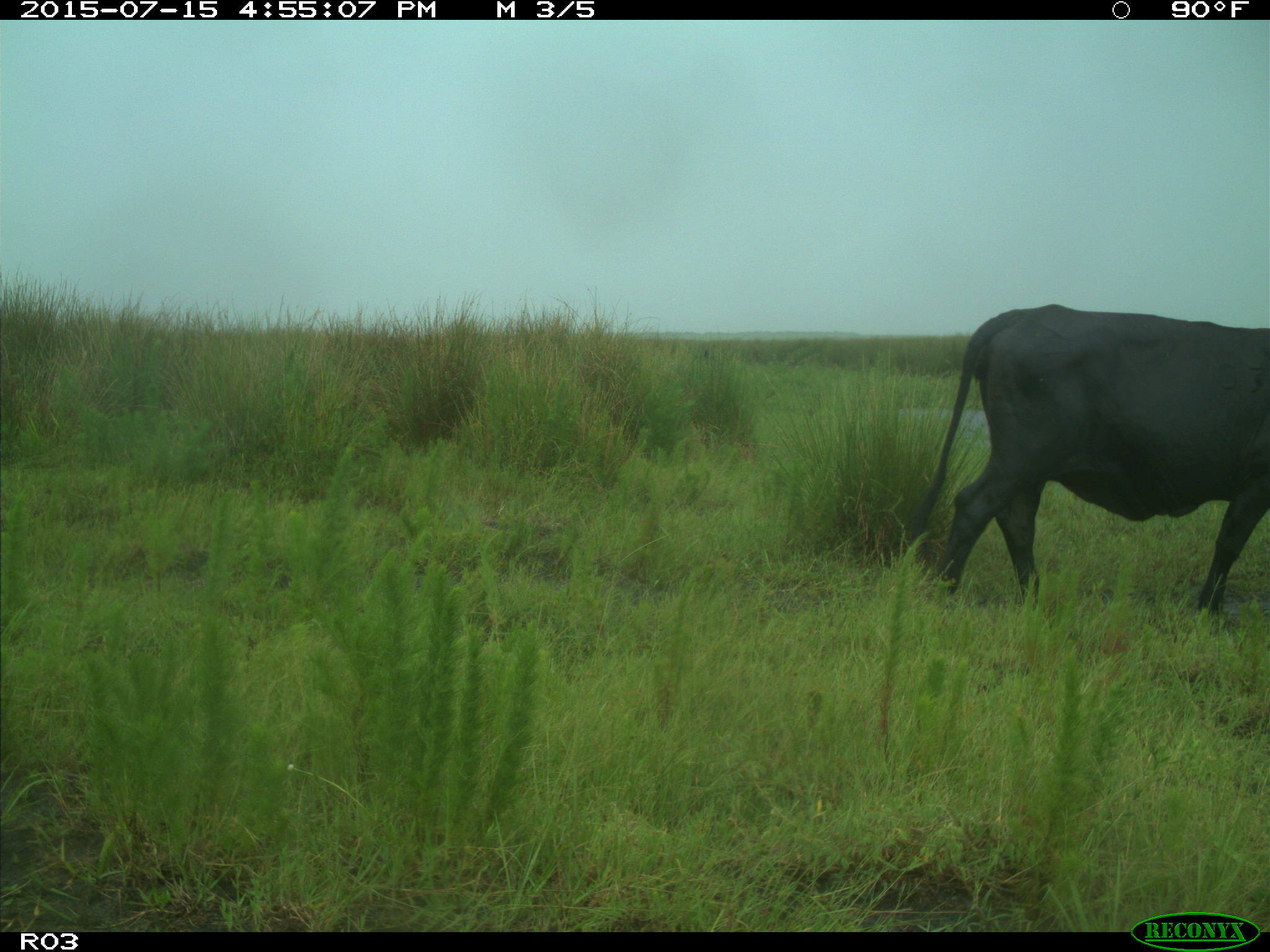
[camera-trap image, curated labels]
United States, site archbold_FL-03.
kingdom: Animalia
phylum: Chordata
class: Mammalia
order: Artiodactyla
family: Bovidae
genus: Bos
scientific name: Bos taurus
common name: domestic cow